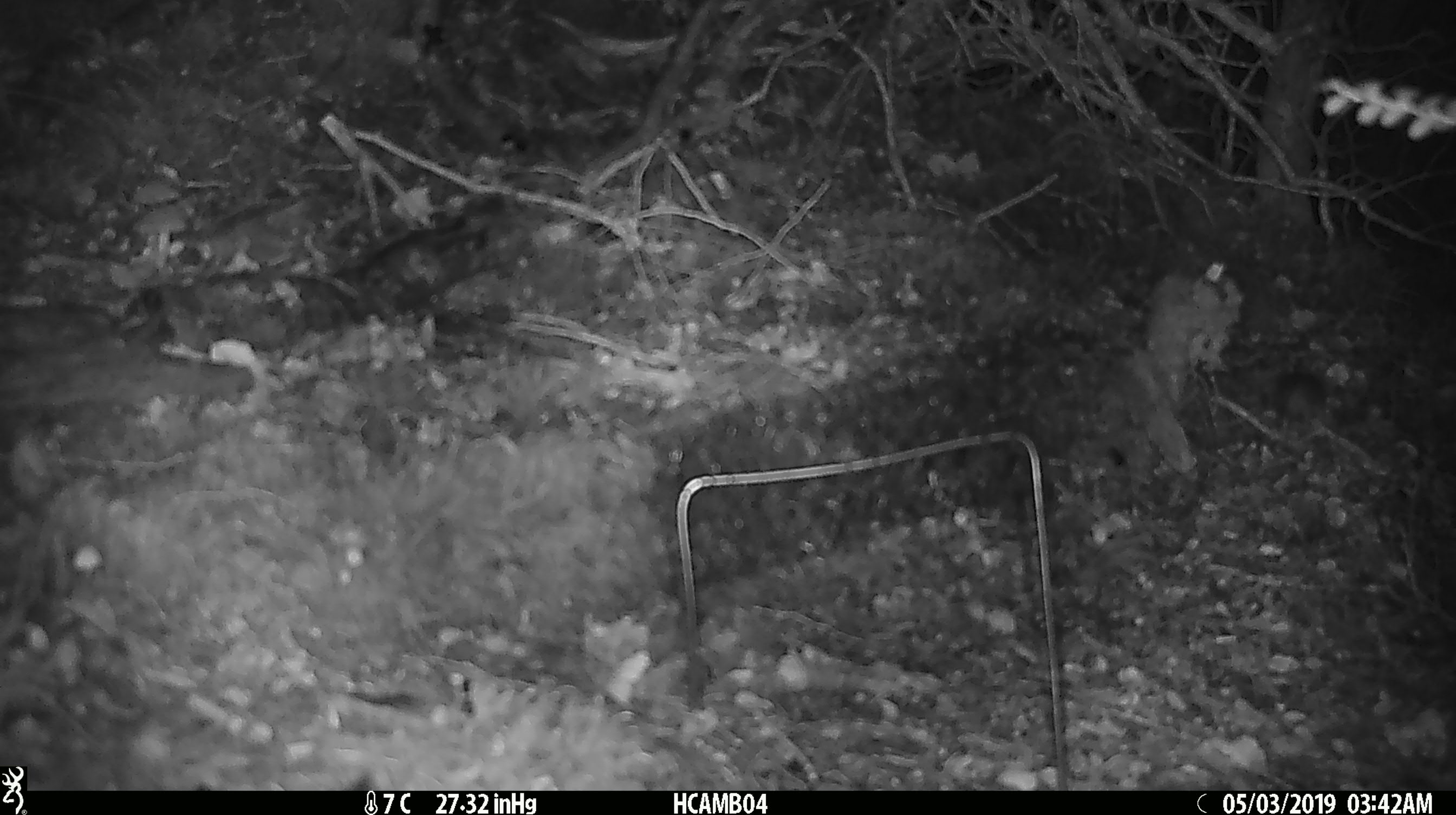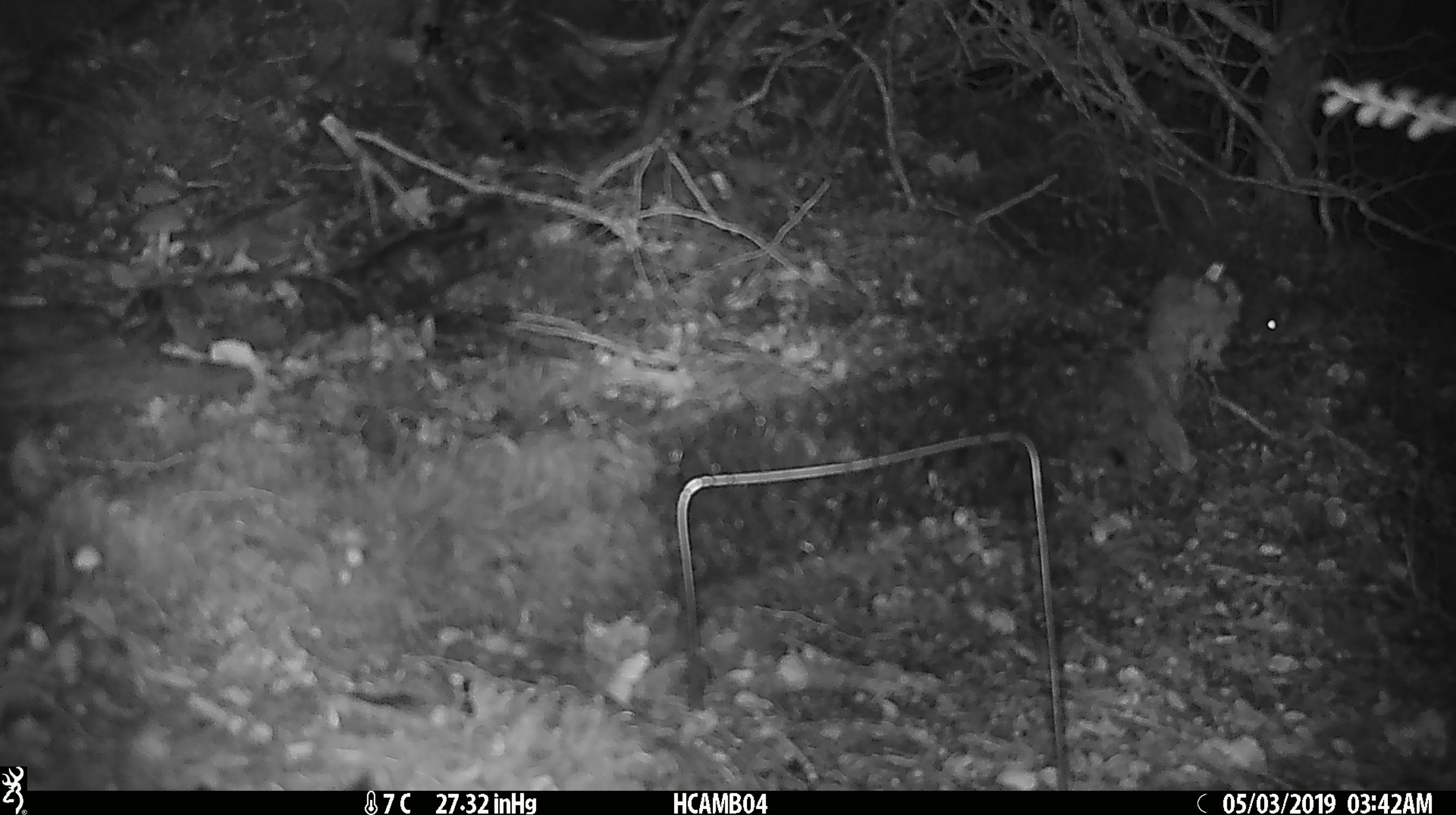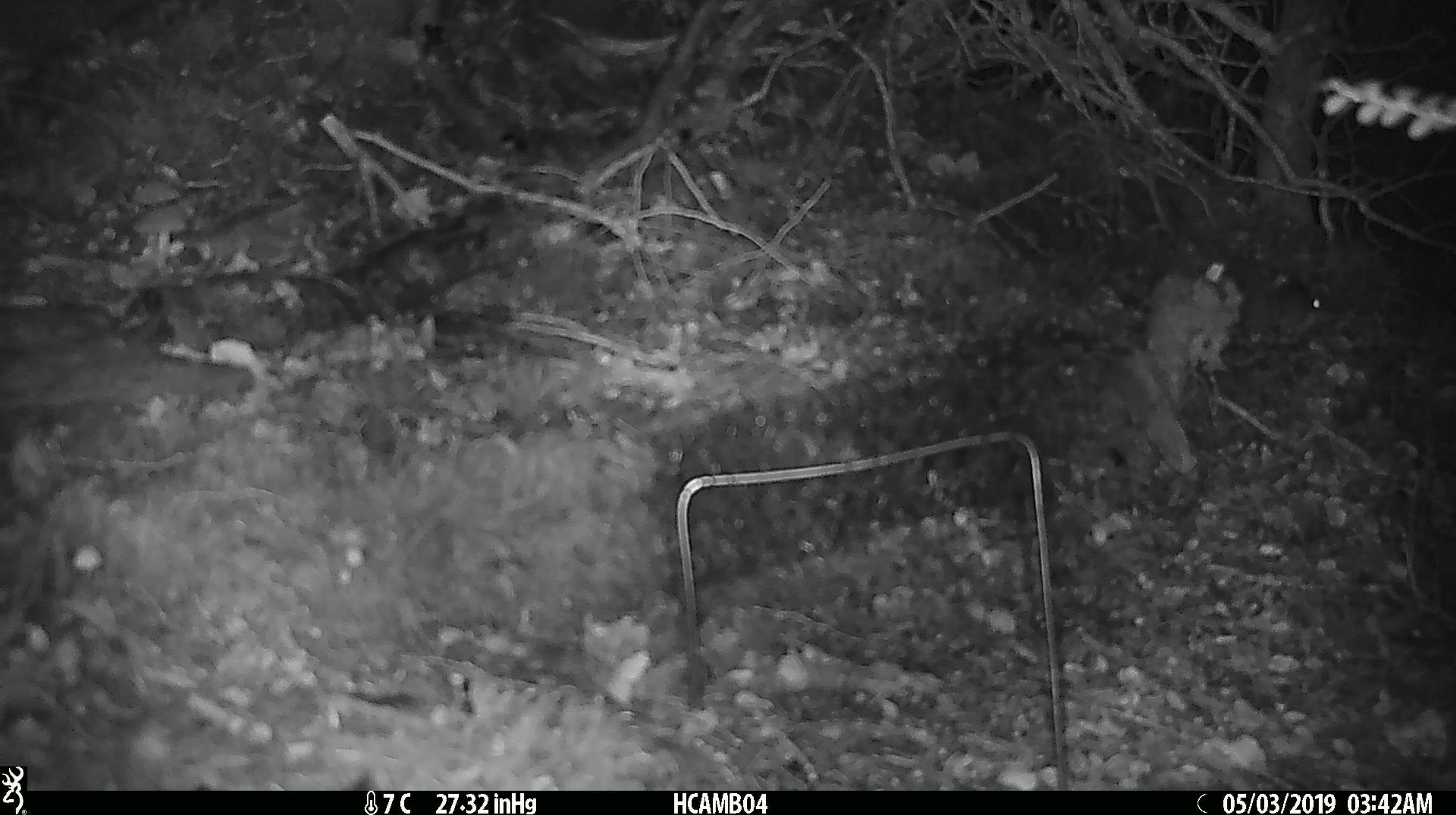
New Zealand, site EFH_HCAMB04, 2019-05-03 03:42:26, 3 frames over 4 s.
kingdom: Animalia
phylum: Chordata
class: Mammalia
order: Rodentia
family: Muridae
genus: Mus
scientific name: Mus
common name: mouse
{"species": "mouse (Mus)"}